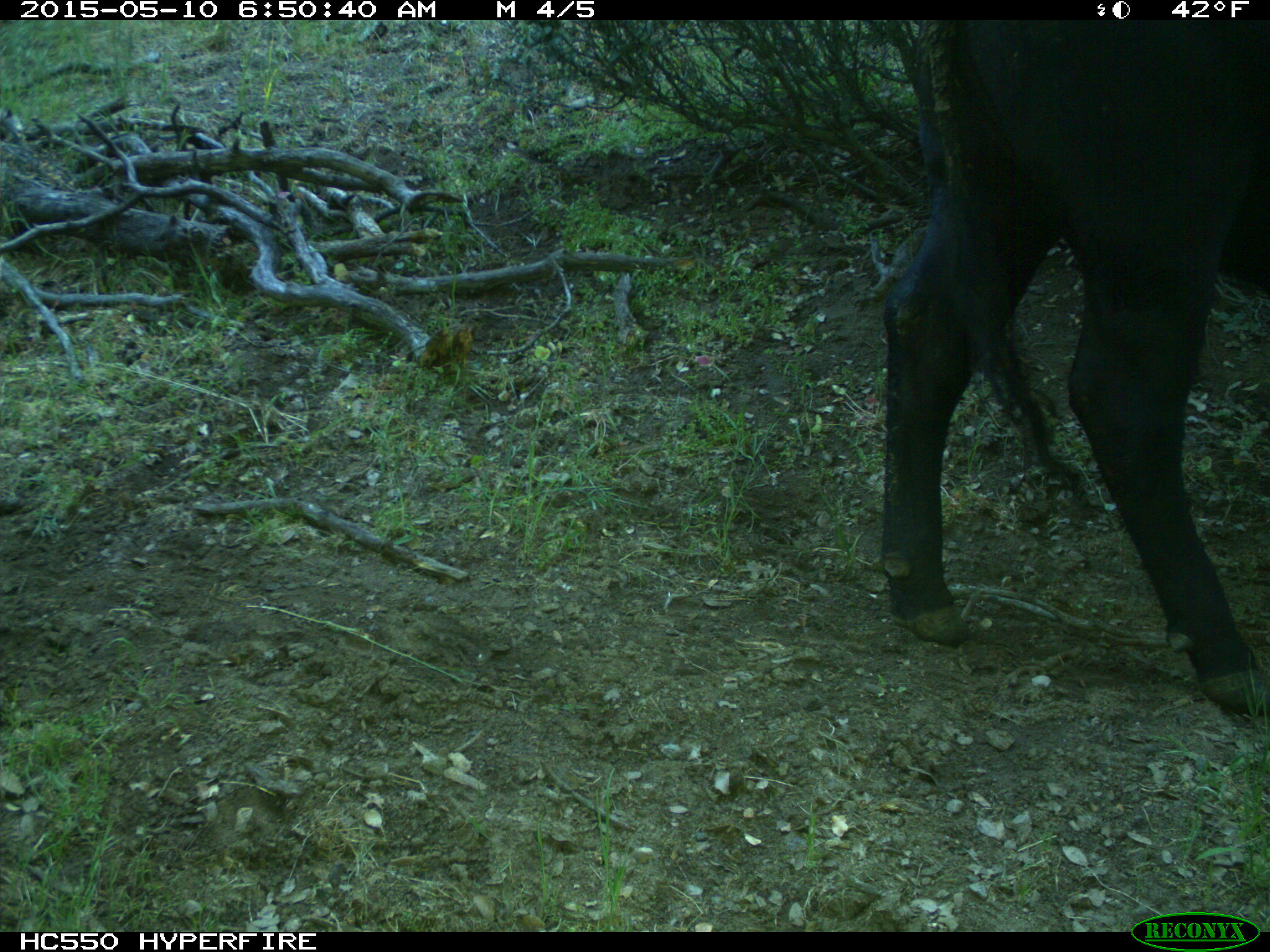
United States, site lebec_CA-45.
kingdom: Animalia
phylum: Chordata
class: Mammalia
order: Artiodactyla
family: Bovidae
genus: Bos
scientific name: Bos taurus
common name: domestic cow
Bos taurus (domestic cow).